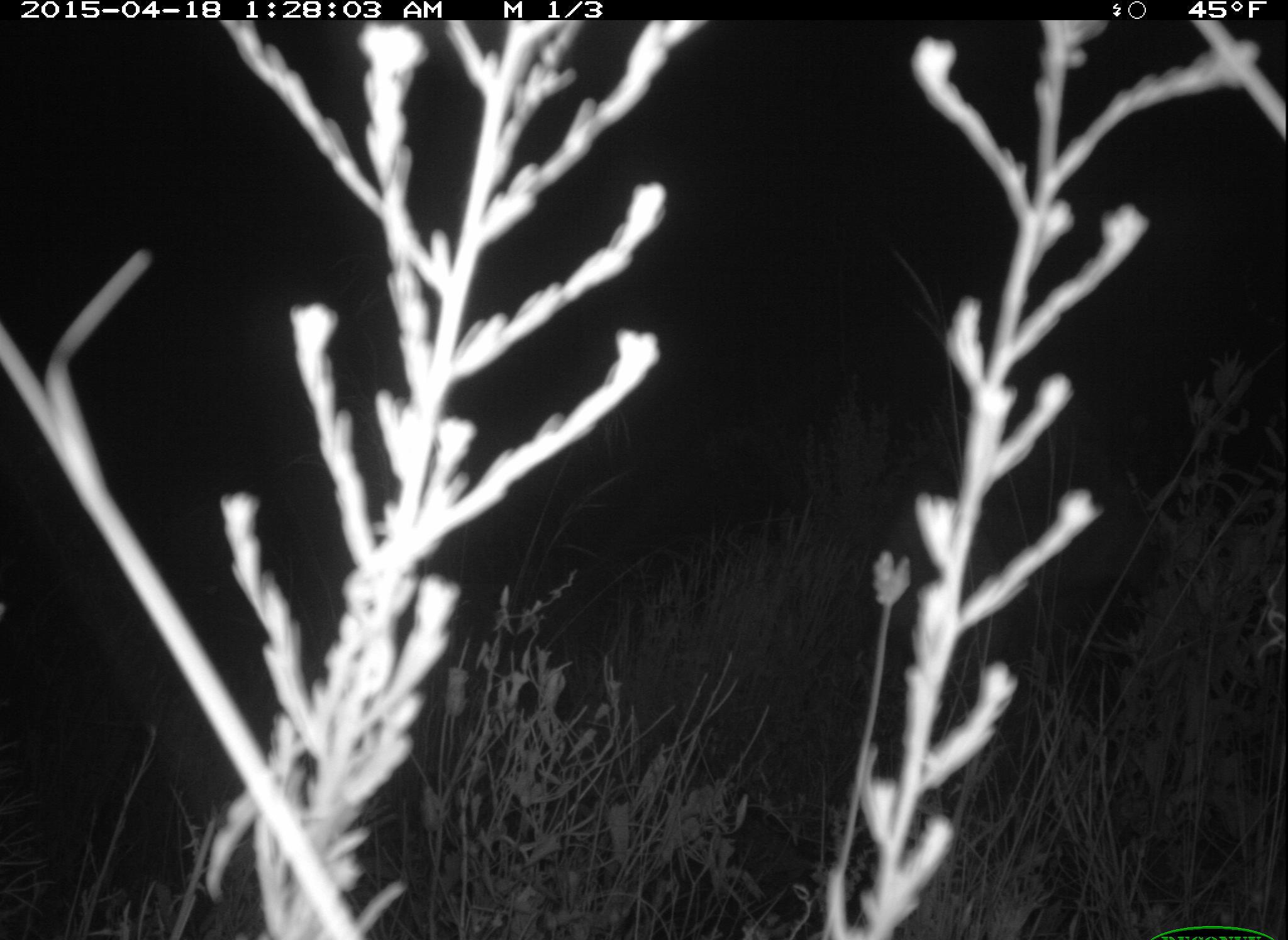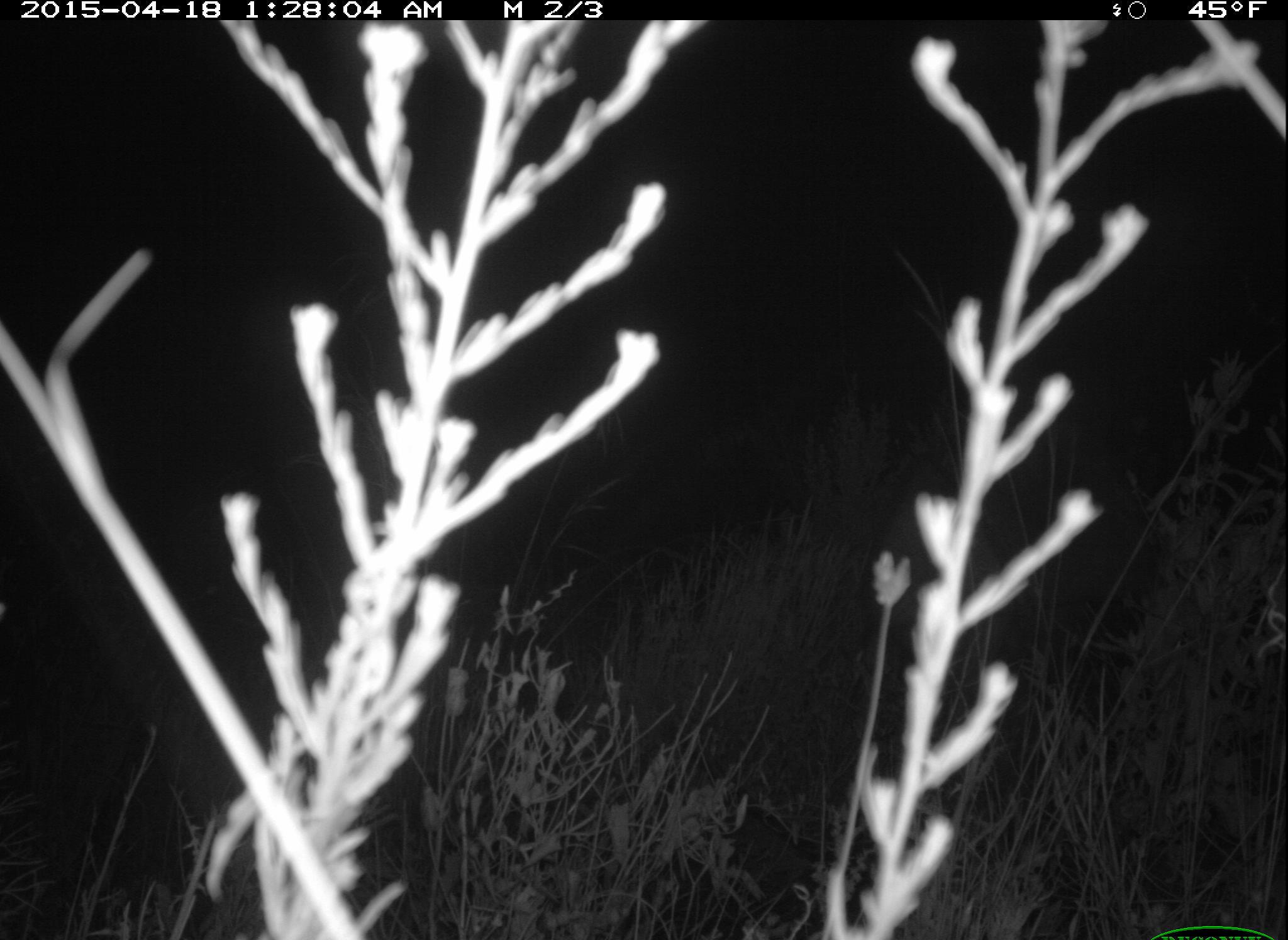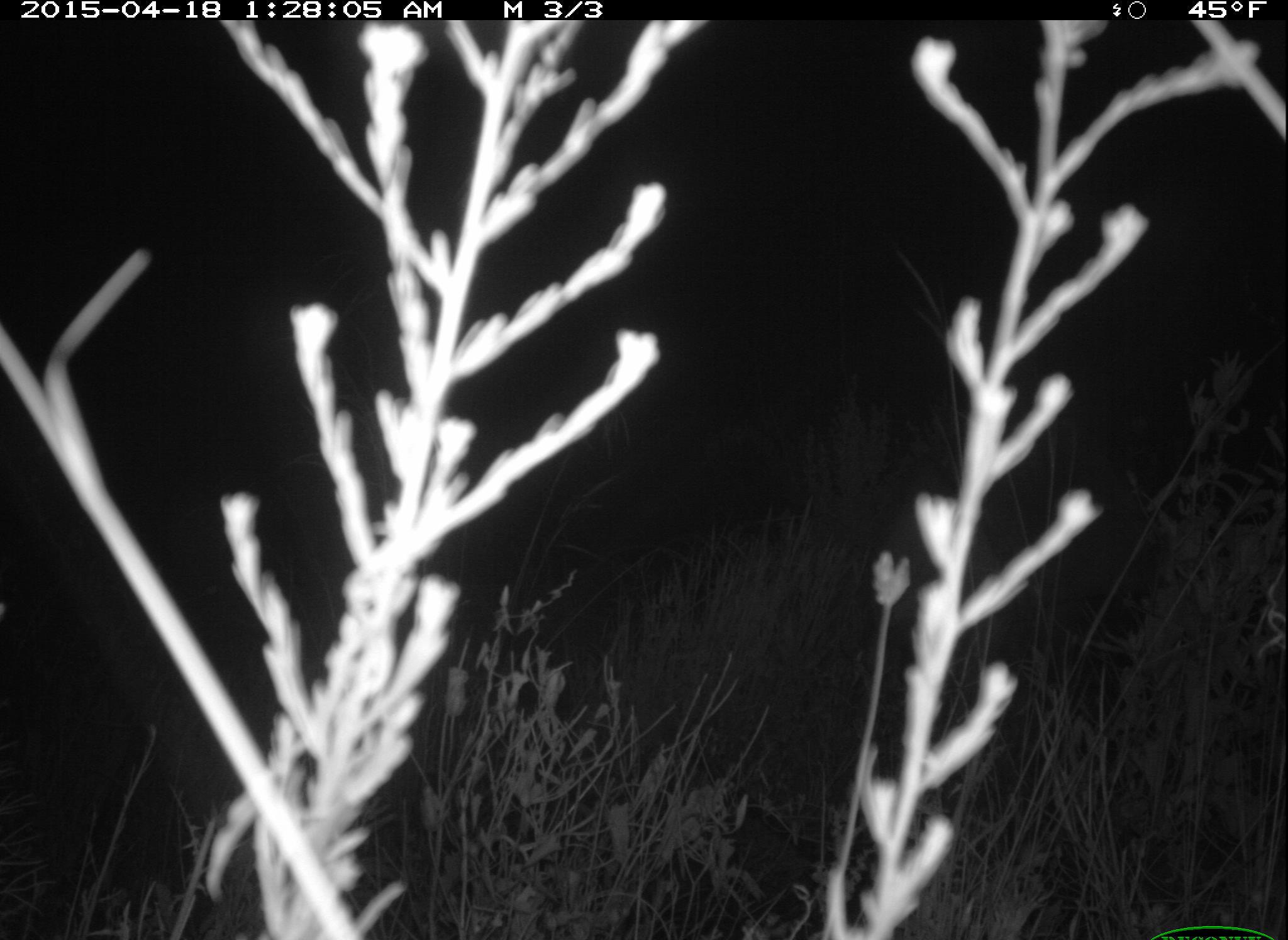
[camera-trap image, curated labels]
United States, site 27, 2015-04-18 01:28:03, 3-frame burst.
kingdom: Animalia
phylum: Chordata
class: Mammalia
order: Artiodactyla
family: Cervidae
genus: Odocoileus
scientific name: Odocoileus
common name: deer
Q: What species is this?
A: Deer (Odocoileus).